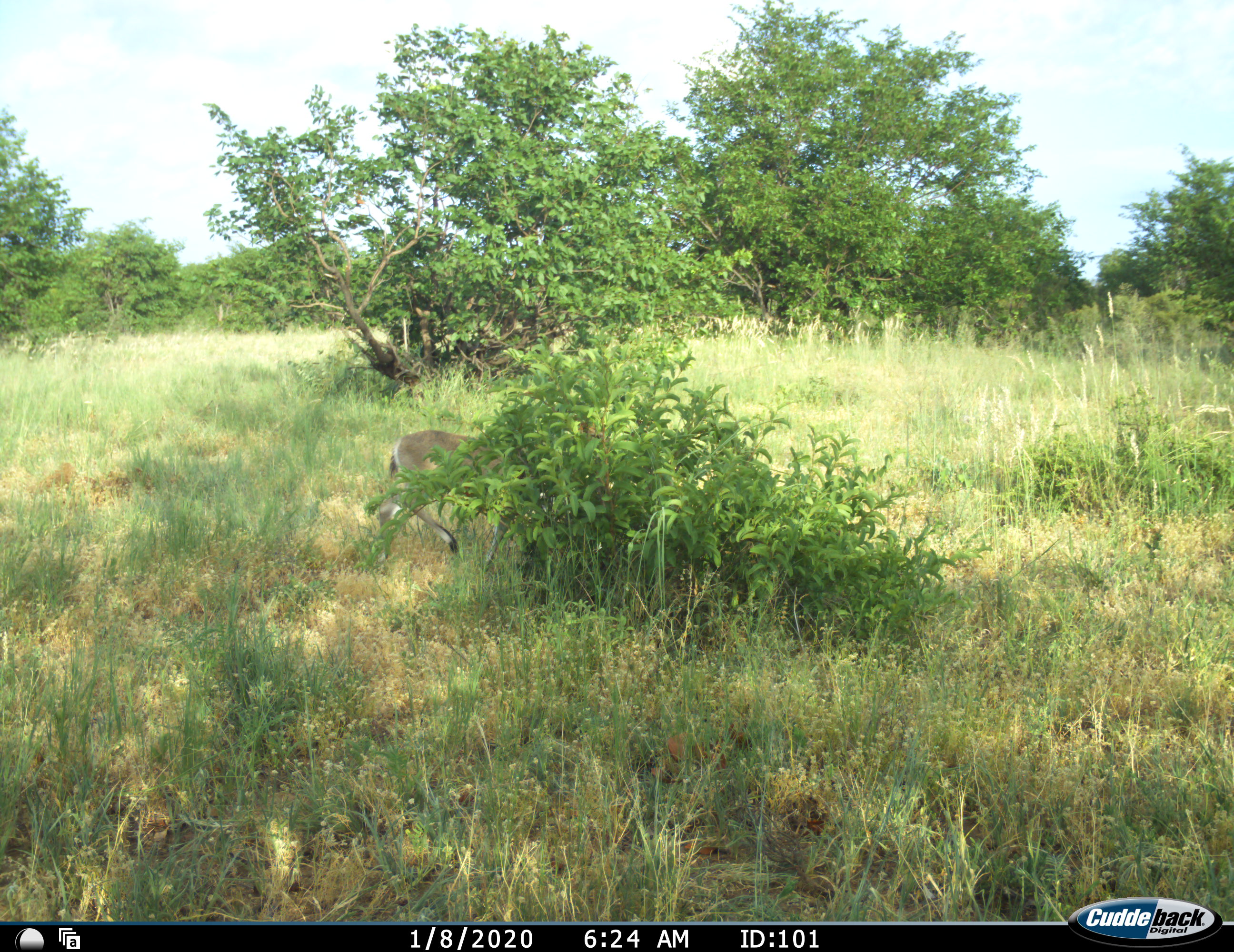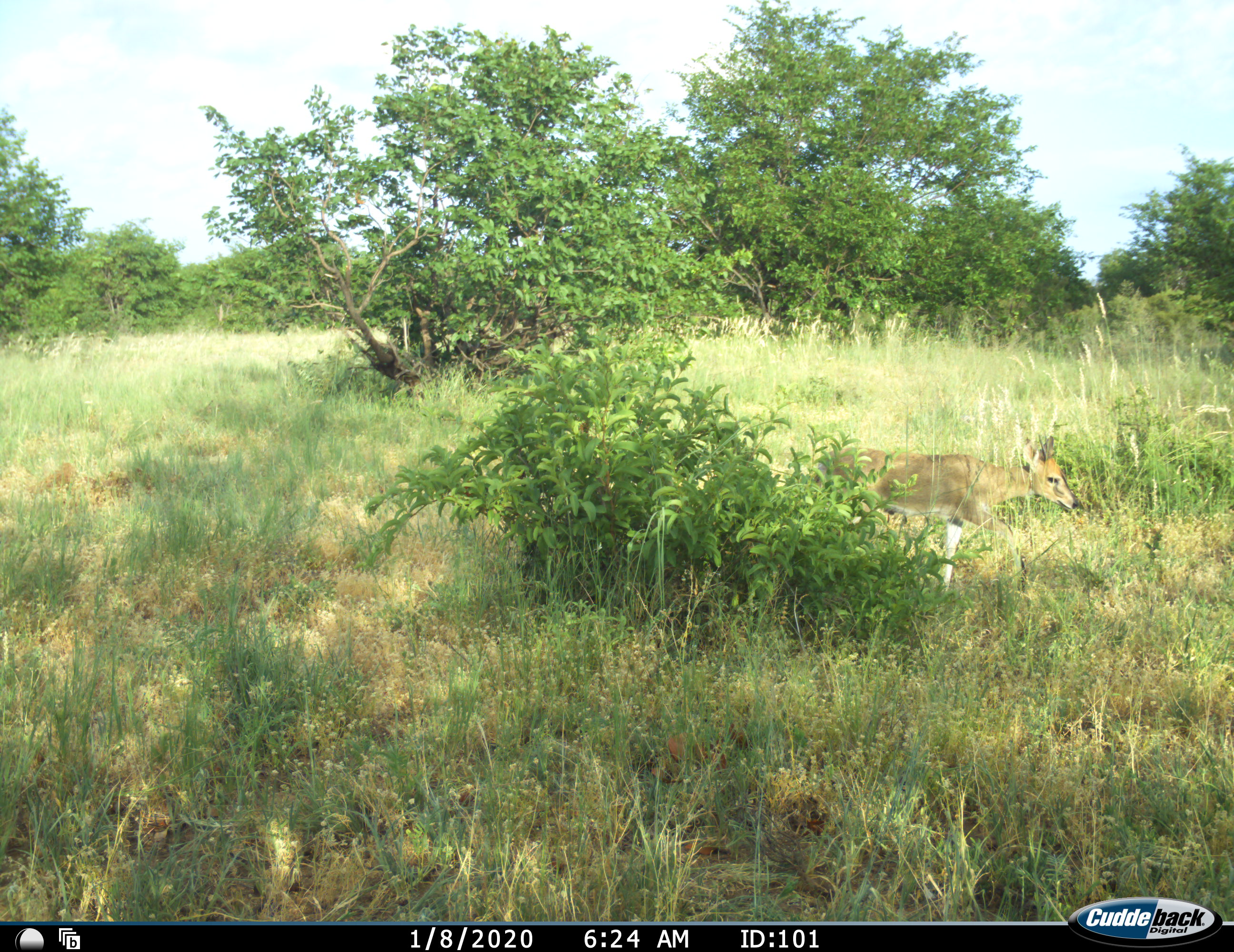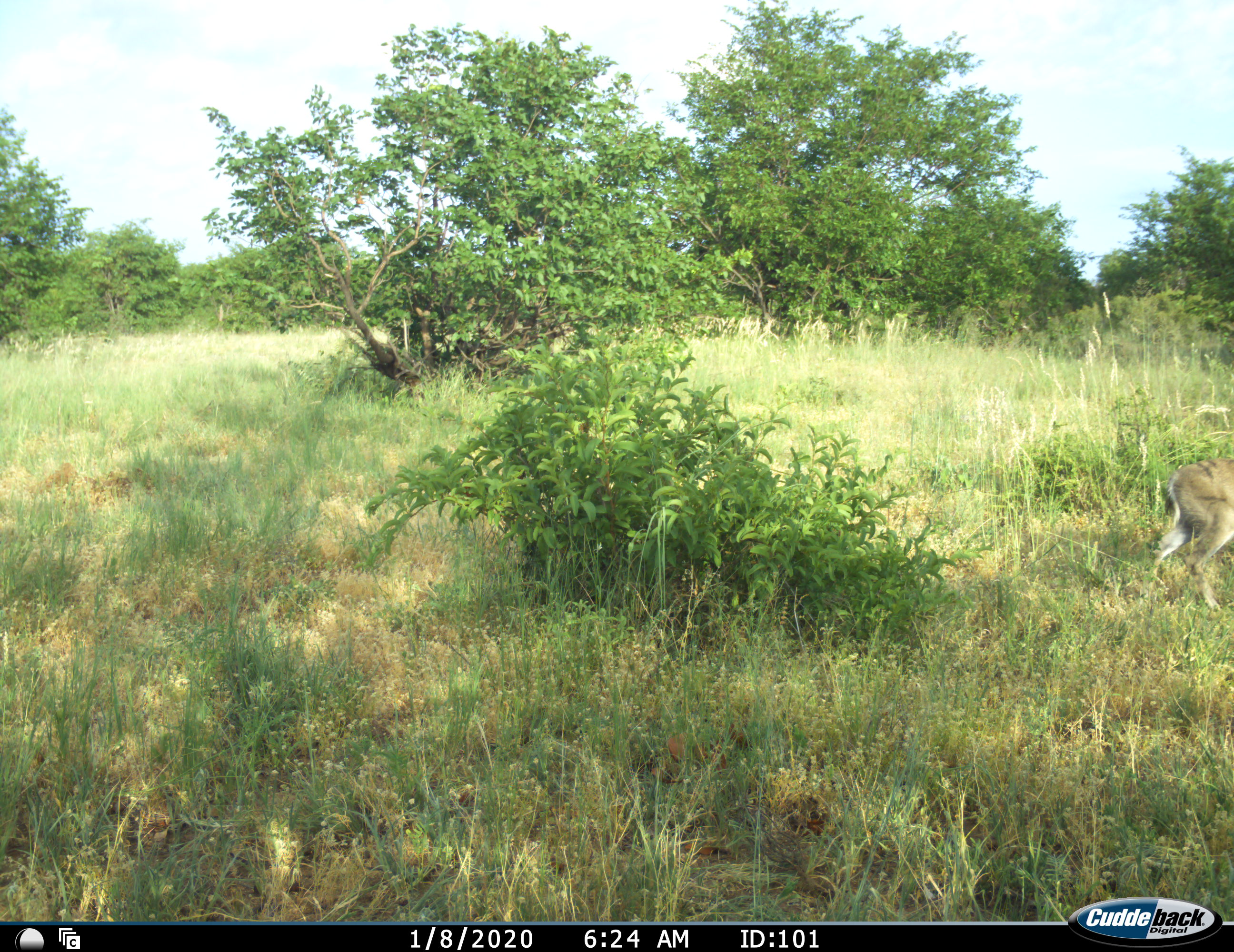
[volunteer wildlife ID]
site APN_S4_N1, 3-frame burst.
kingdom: Animalia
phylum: Chordata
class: Mammalia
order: Artiodactyla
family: Bovidae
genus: Sylvicapra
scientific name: Sylvicapra grimmia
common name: common duiker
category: duikercommongrey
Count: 1.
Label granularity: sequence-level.